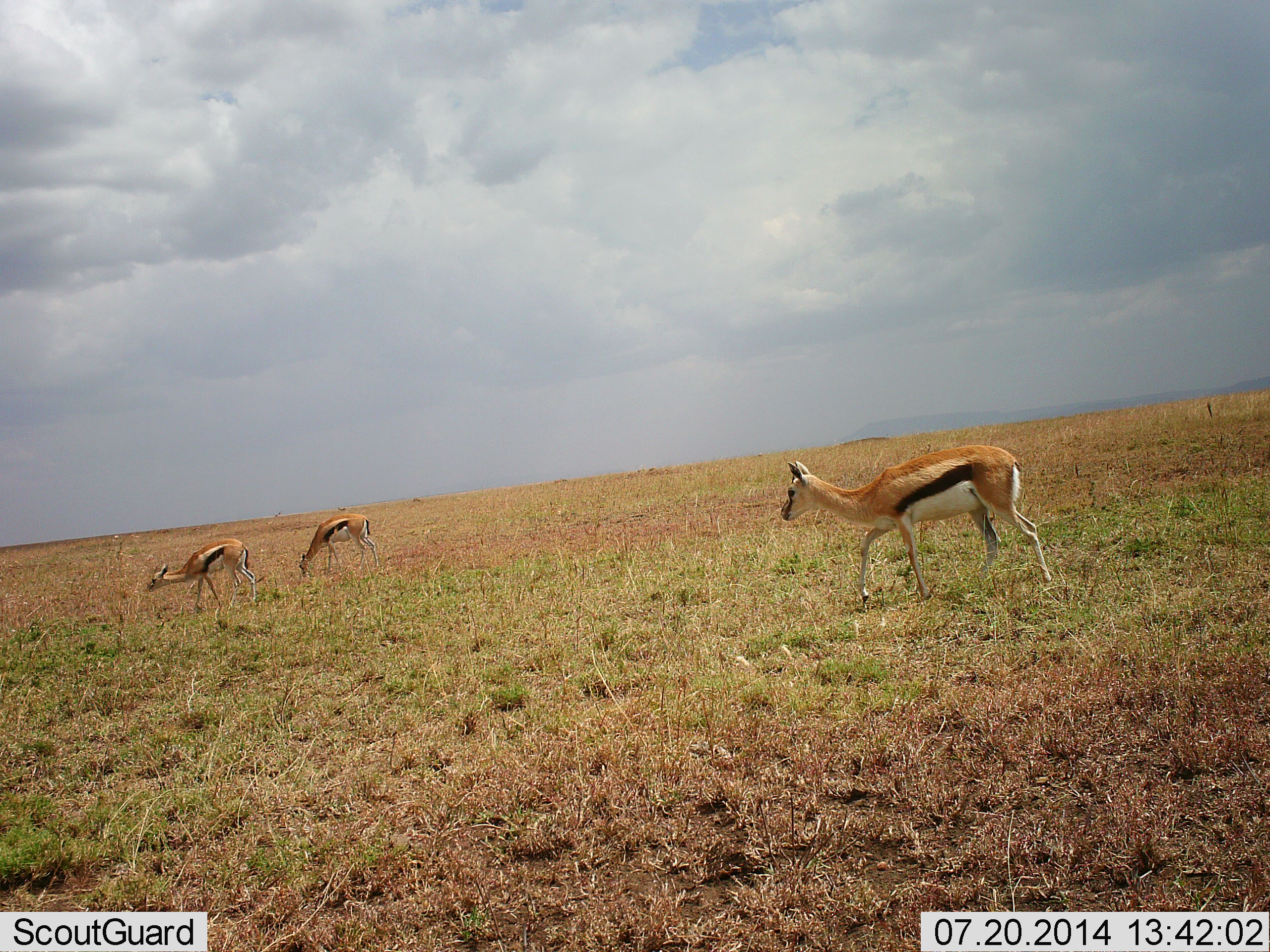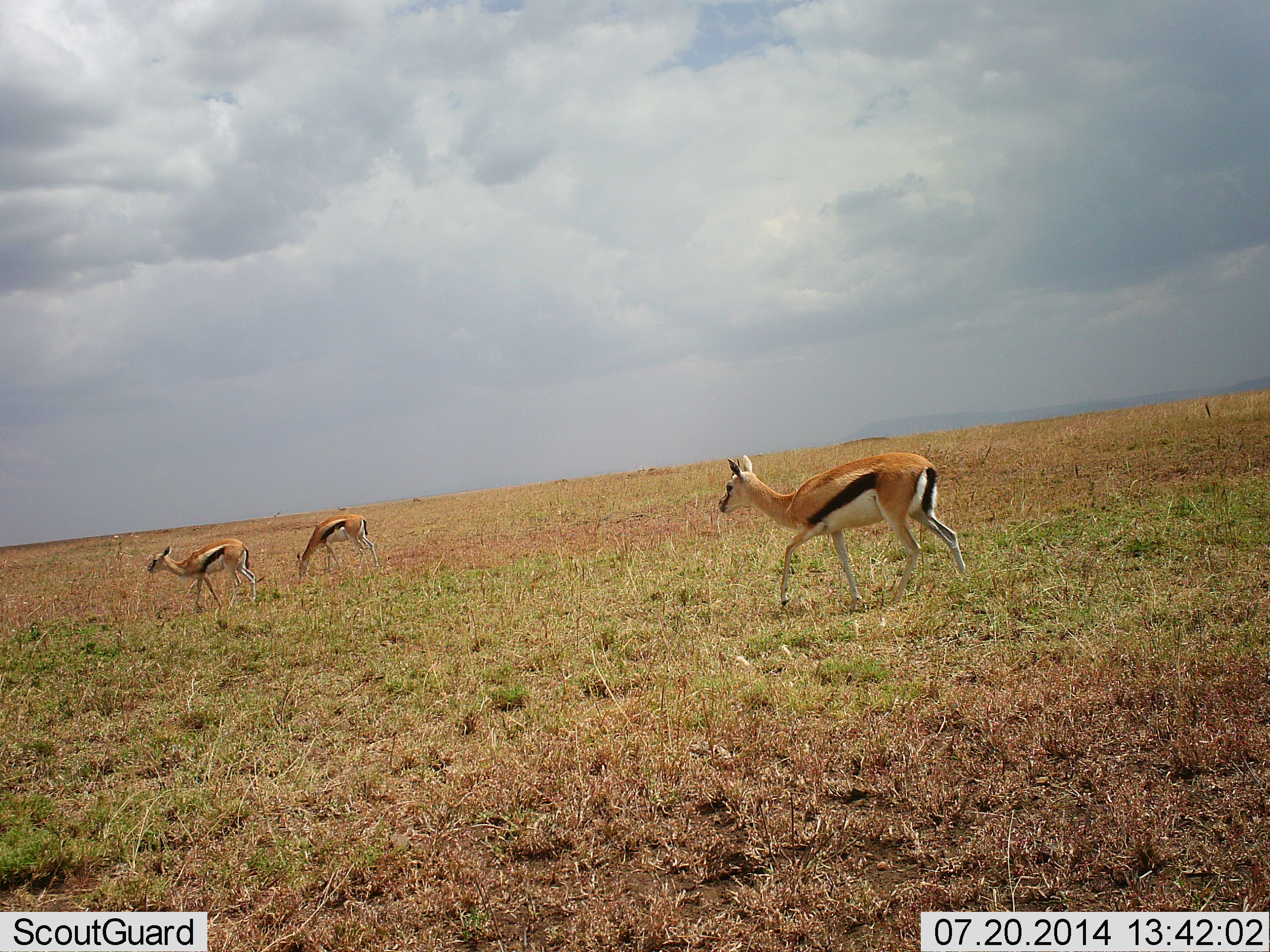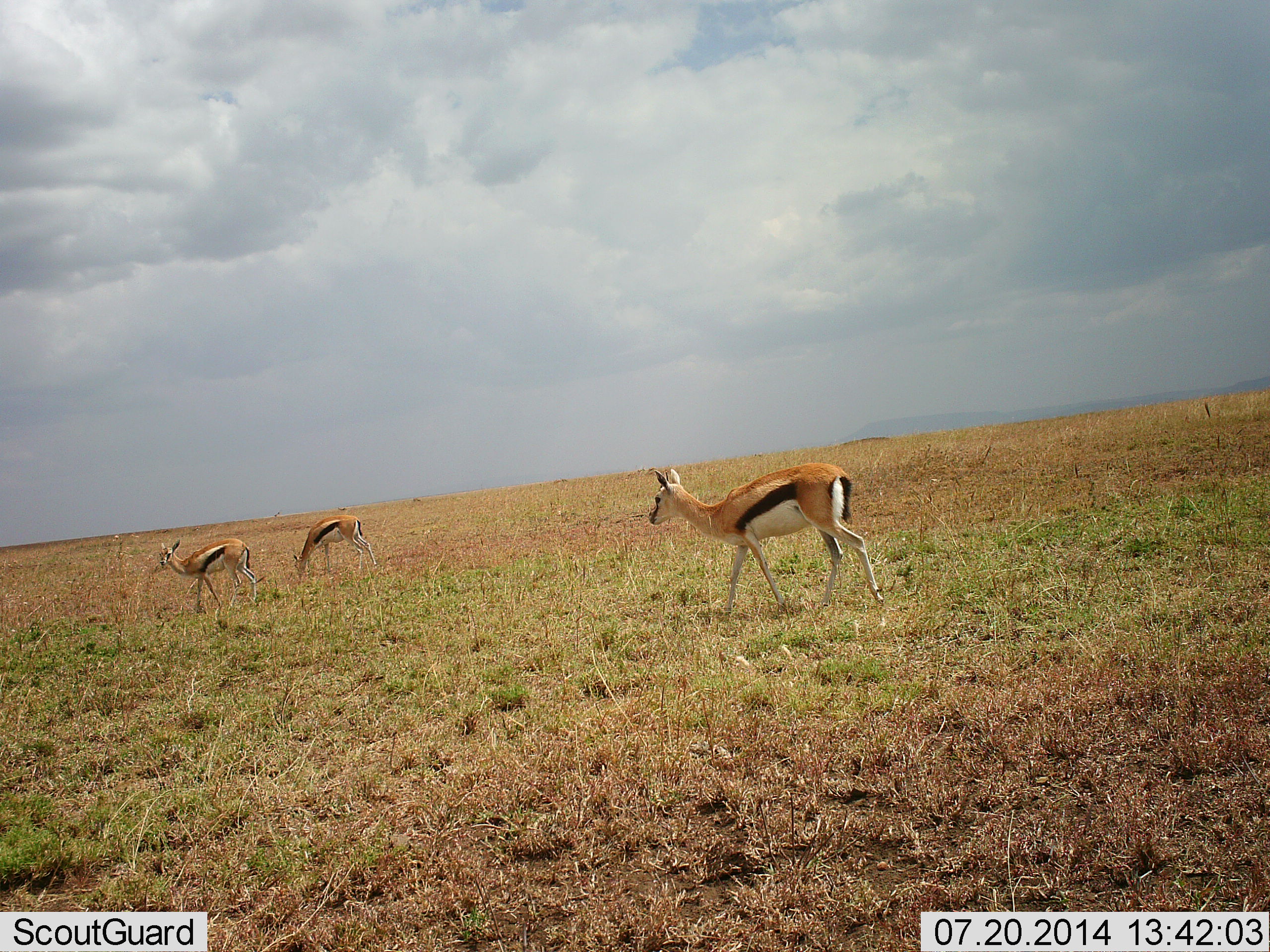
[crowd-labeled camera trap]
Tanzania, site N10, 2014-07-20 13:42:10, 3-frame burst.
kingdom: Animalia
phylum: Chordata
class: Mammalia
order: Artiodactyla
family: Bovidae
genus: Eudorcas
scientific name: Eudorcas thomsonii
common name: thomson's gazelle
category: gazellethomsons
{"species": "gazellethomsons (thomson's gazelle) (Eudorcas thomsonii)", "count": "3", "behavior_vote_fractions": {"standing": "40%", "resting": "0%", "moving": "90%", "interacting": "0%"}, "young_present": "0%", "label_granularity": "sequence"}